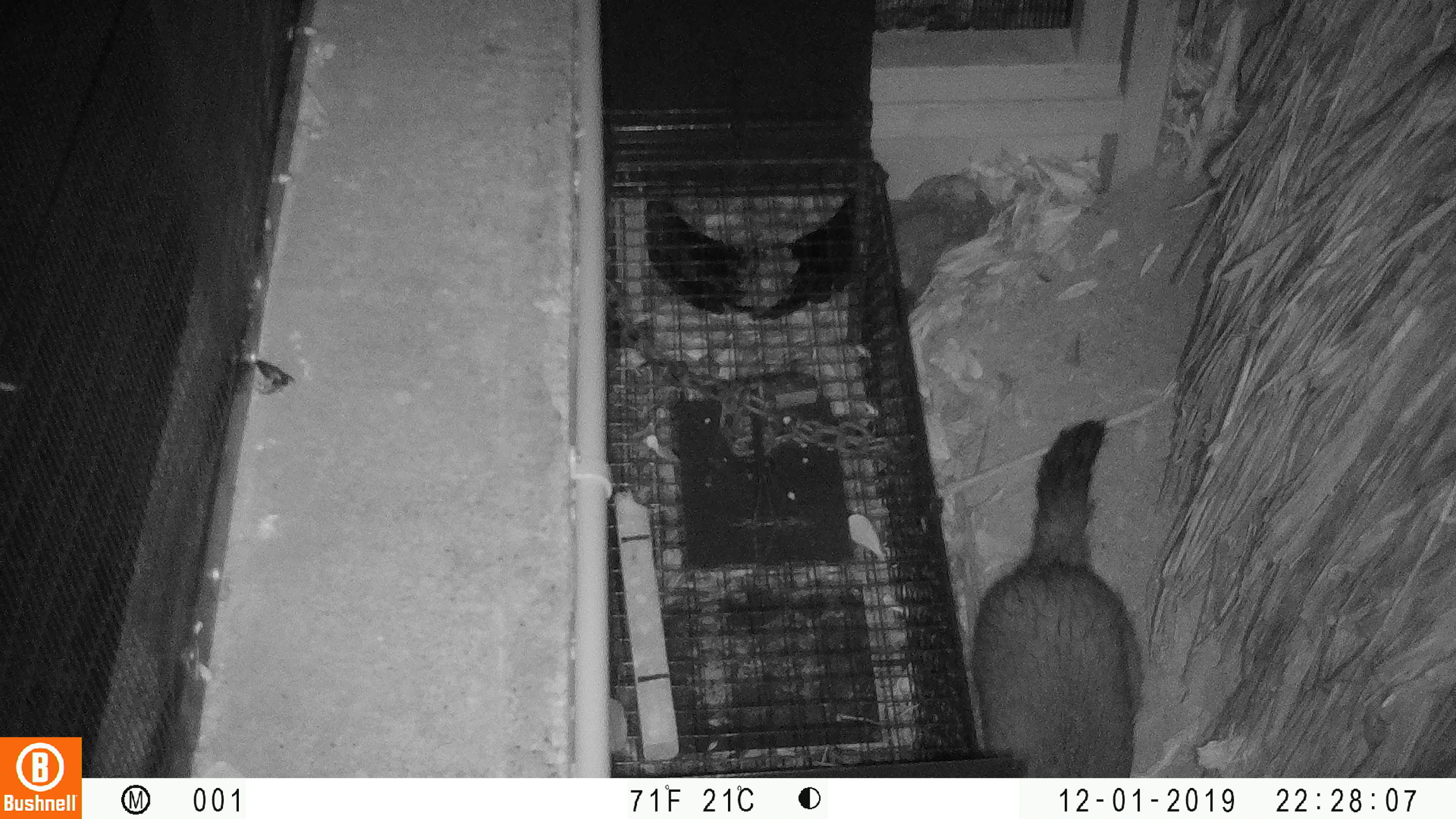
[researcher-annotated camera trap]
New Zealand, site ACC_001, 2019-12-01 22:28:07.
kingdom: Animalia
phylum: Chordata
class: Mammalia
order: Diprotodontia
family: Phalangeridae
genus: Trichosurus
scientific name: Trichosurus vulpecula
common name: common brushtail possum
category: possum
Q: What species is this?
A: Possum (common brushtail possum) (Trichosurus vulpecula).